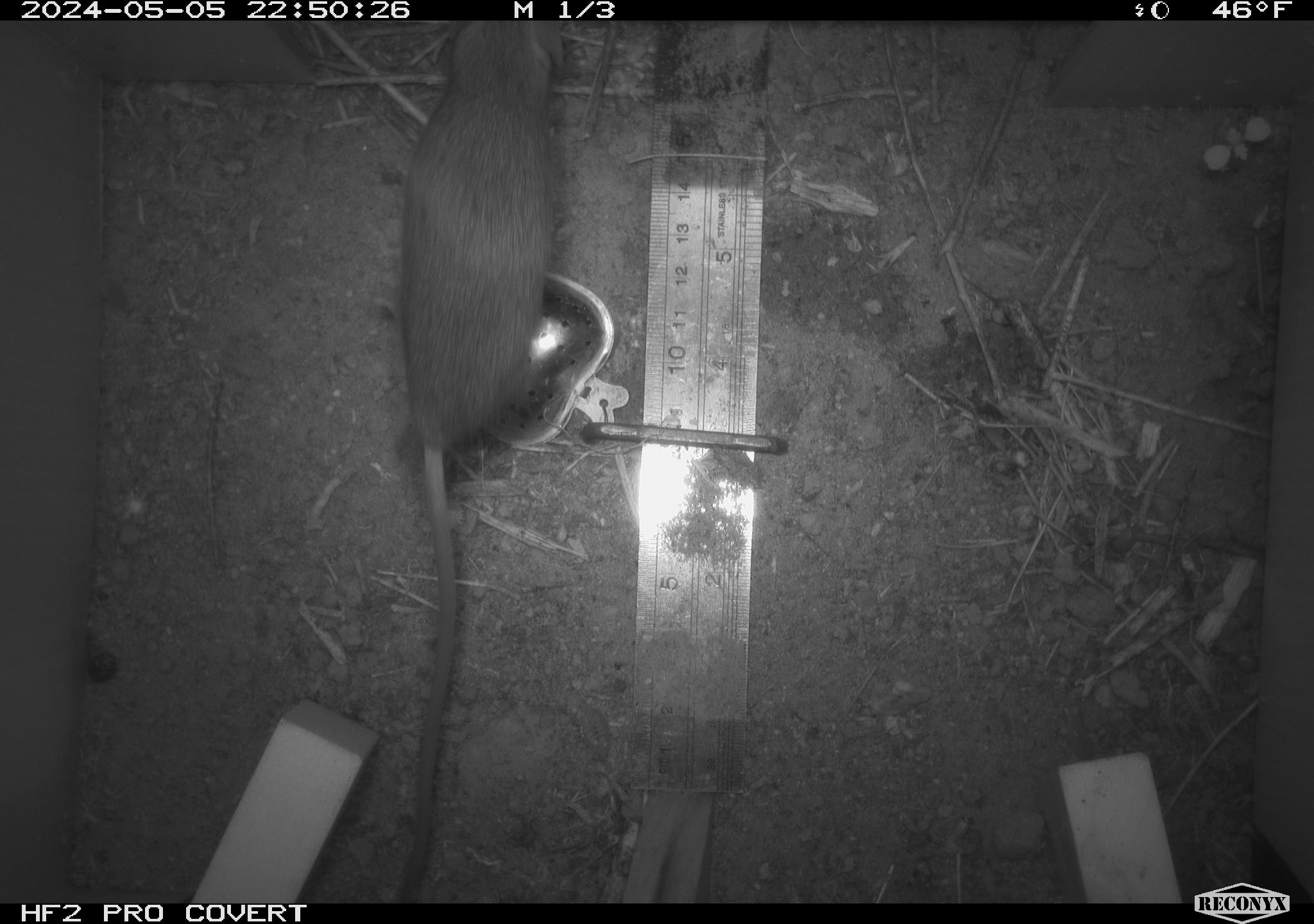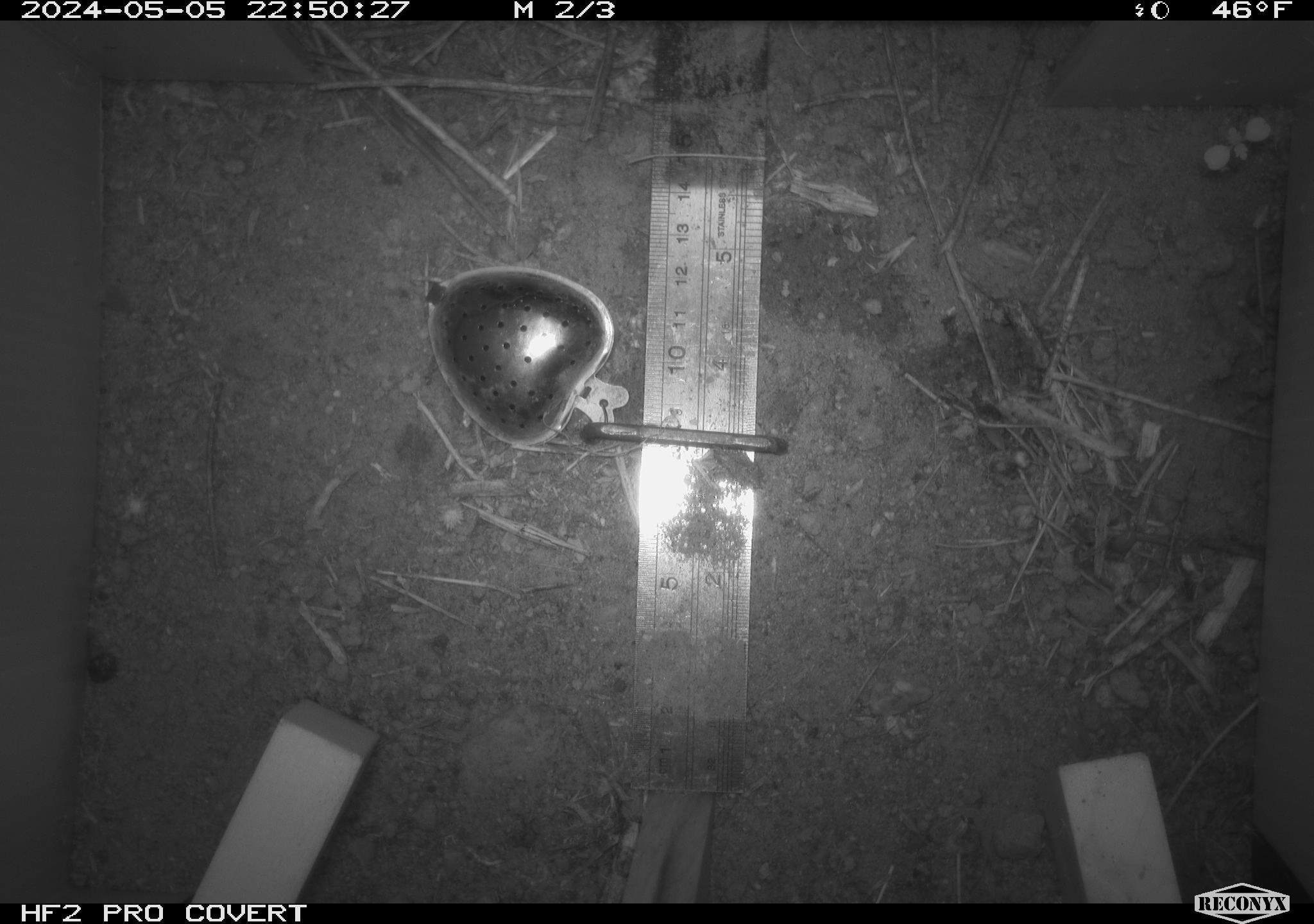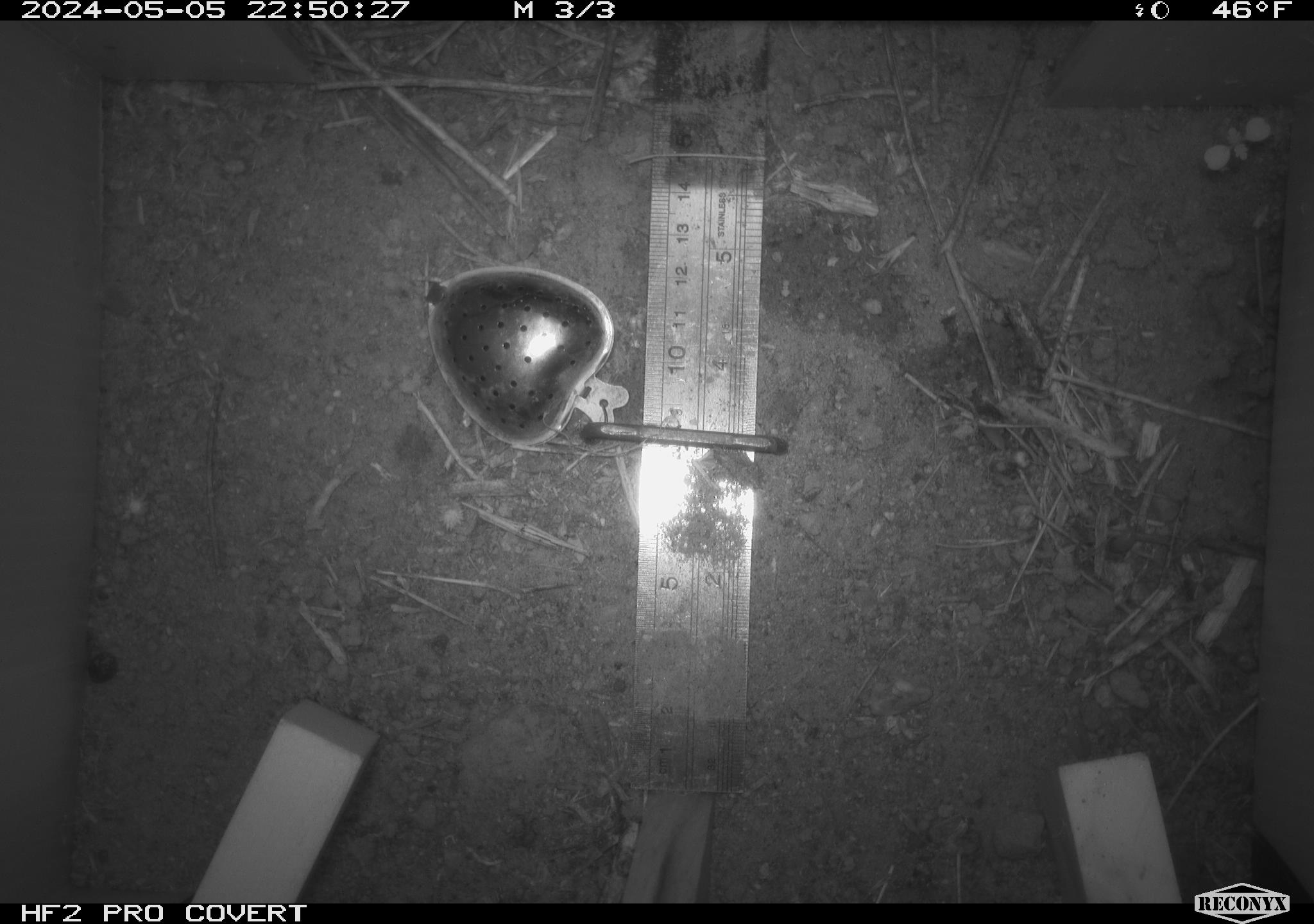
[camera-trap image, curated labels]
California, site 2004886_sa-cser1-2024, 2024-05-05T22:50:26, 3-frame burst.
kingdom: Animalia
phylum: Chordata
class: Mammalia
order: Rodentia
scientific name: Rodentia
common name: rodent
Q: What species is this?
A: Rodent (Rodentia).